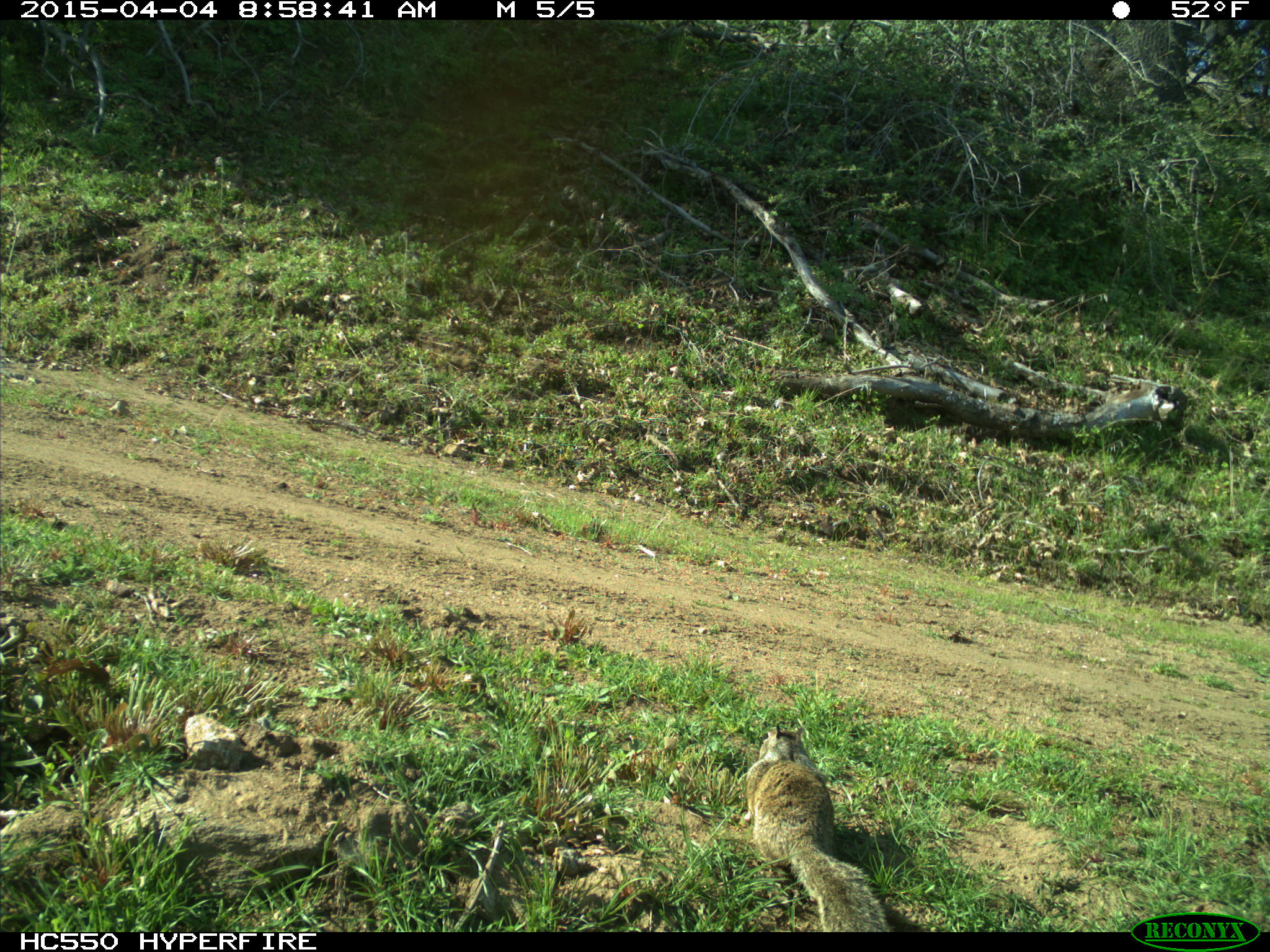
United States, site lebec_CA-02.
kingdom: Animalia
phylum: Chordata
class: Mammalia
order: Rodentia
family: Sciuridae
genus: Otospermophilus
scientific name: Otospermophilus beecheyi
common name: california ground squirrel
Otospermophilus beecheyi (california ground squirrel).